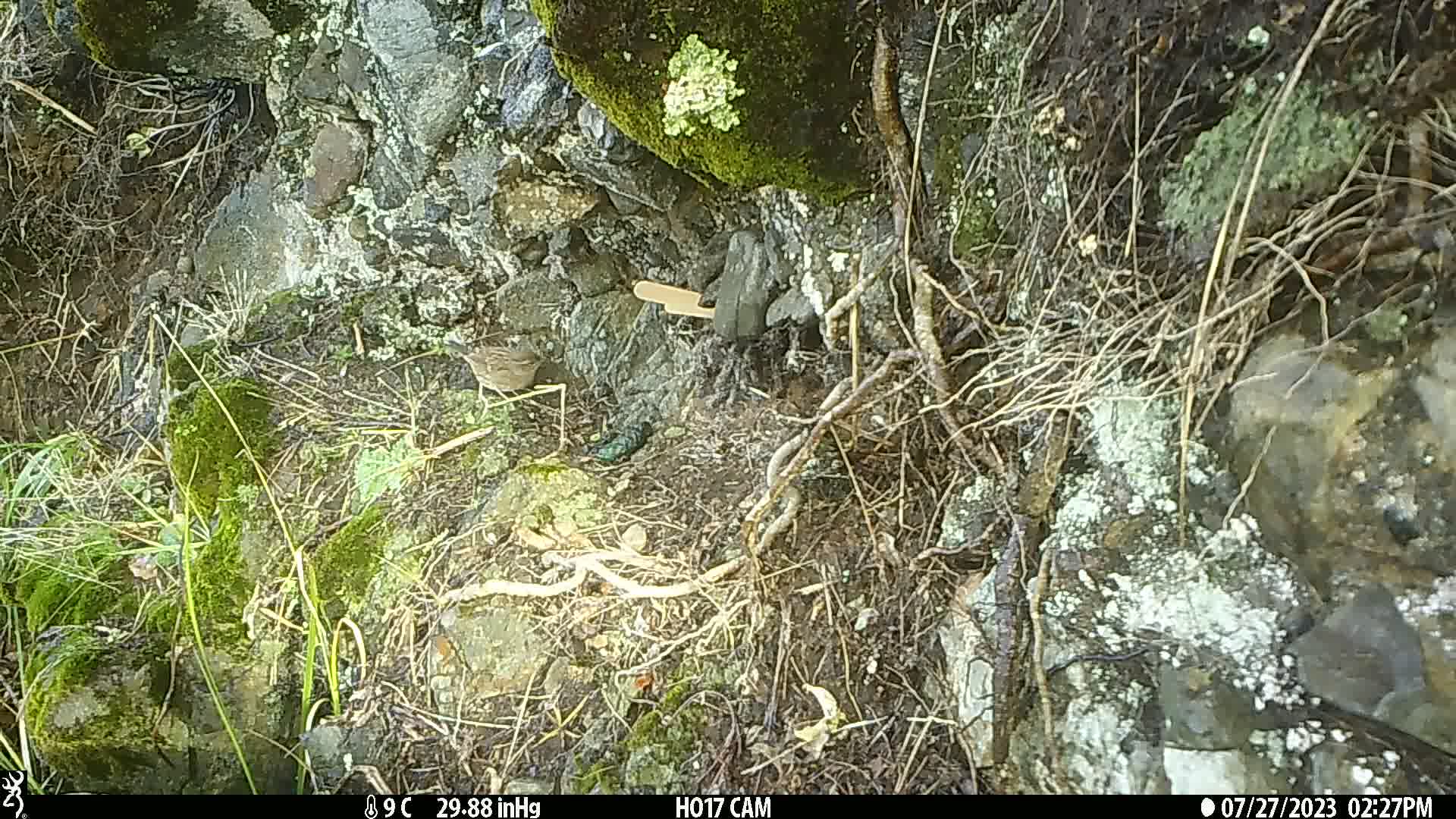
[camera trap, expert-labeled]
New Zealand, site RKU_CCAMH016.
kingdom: Animalia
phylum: Chordata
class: Aves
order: Passeriformes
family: Prunellidae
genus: Prunella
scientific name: Prunella modularis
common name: dunnock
Dunnock (Prunella modularis).